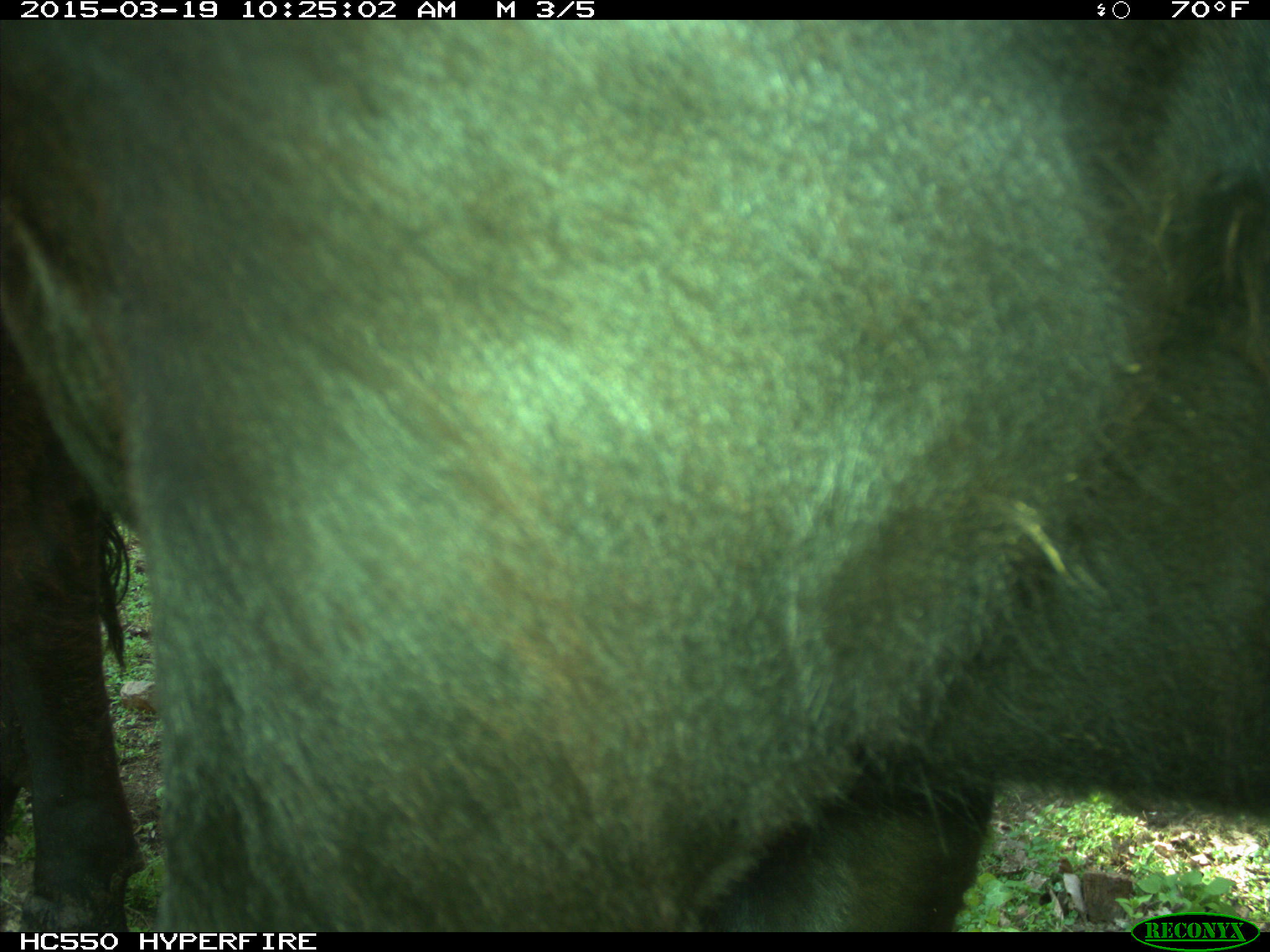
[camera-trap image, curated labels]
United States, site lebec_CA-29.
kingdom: Animalia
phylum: Chordata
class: Mammalia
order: Artiodactyla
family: Bovidae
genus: Bos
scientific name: Bos taurus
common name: domestic cow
Bos taurus (domestic cow).